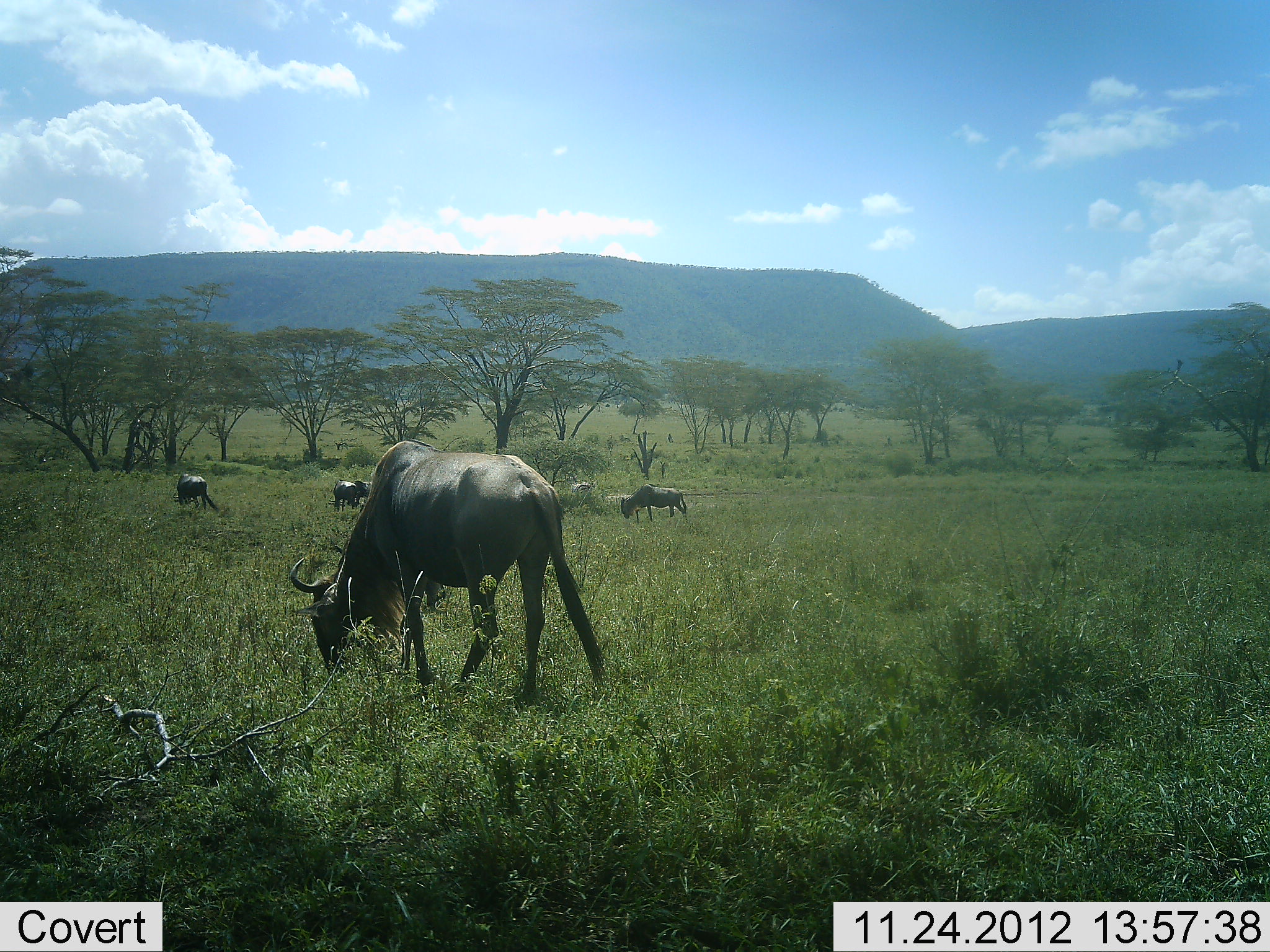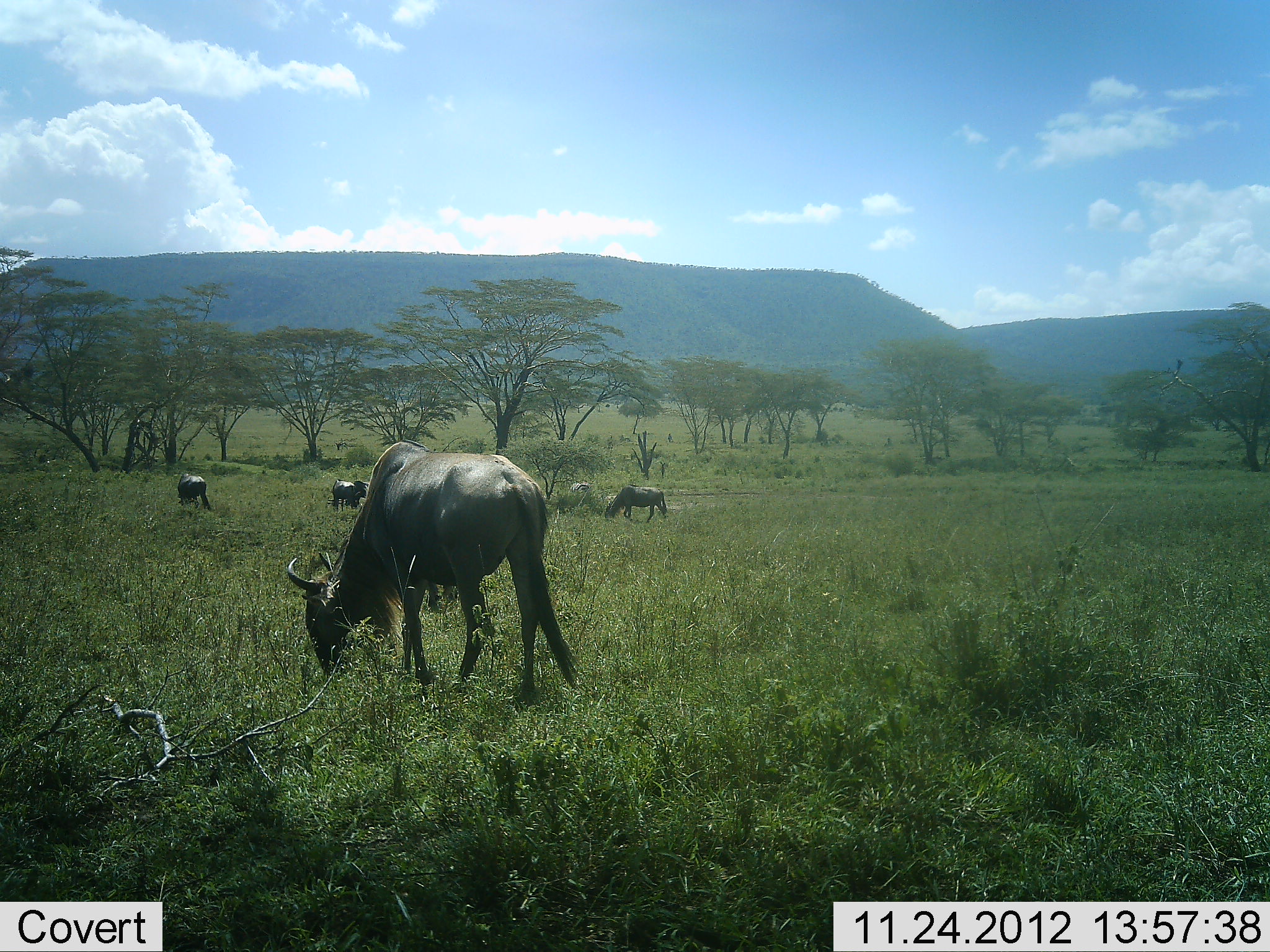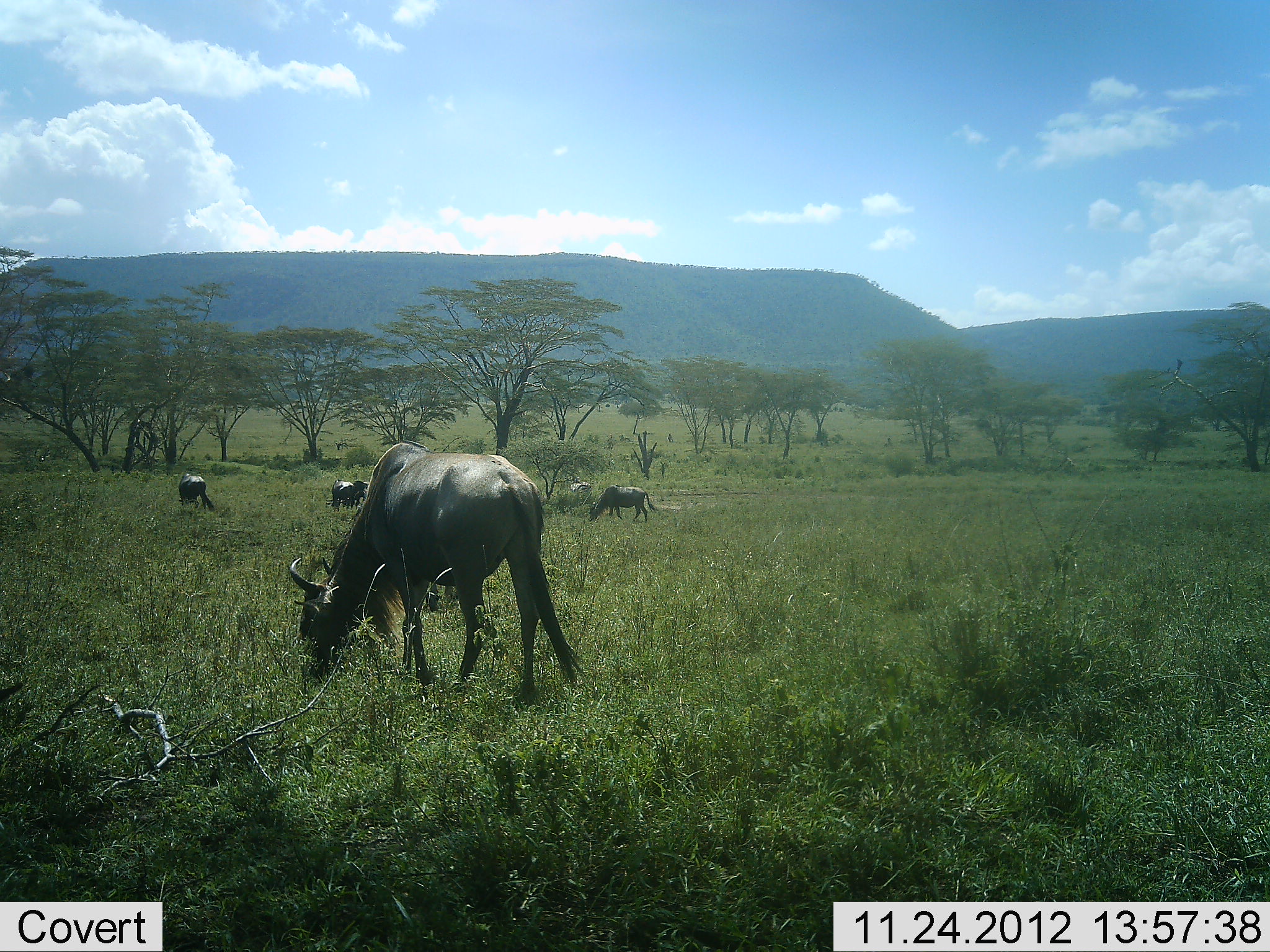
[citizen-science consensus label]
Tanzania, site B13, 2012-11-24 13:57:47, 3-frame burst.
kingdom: Animalia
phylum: Chordata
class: Mammalia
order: Artiodactyla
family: Bovidae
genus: Connochaetes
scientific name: Connochaetes taurinus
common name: blue wildebeest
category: wildebeest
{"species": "wildebeest (blue wildebeest) (Connochaetes taurinus)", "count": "5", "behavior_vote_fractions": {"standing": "30%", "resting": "0%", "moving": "40%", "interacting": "0%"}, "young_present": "0%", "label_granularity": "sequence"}